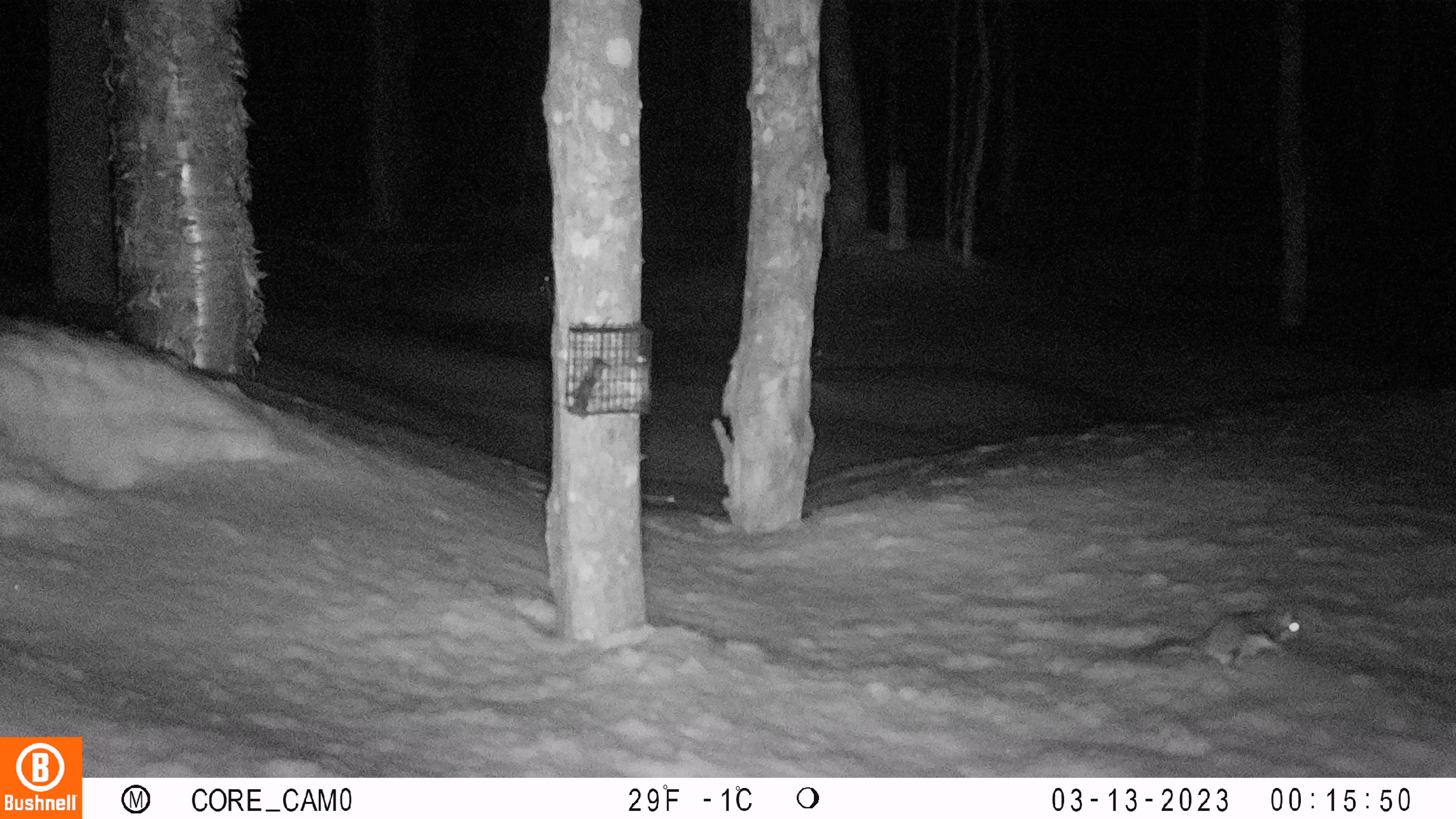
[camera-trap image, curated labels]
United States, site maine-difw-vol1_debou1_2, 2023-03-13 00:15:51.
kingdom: Animalia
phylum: Chordata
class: Mammalia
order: Rodentia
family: Sciuridae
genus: Glaucomys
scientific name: Glaucomys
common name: flying squirrel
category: flying squirrel sp.